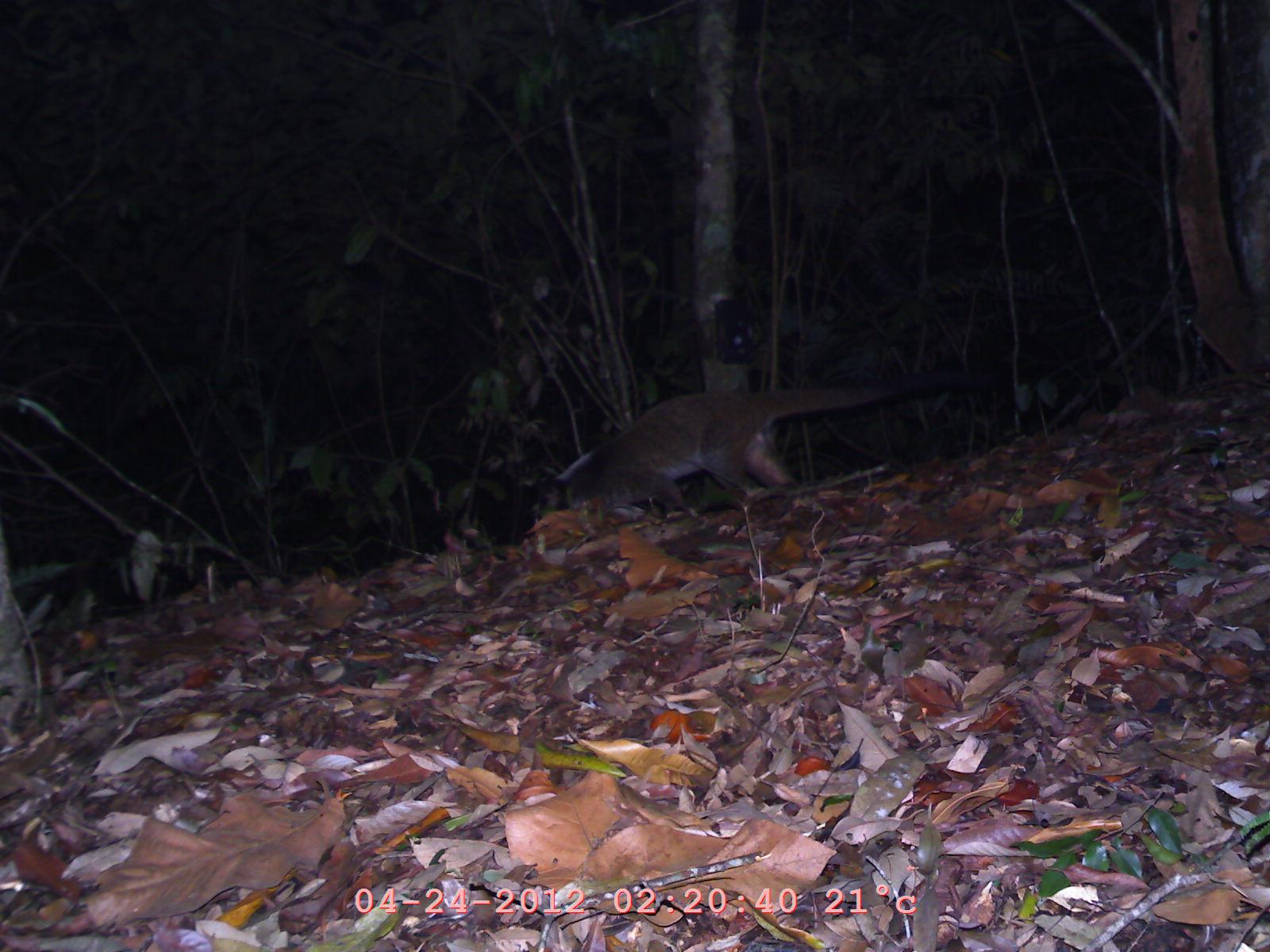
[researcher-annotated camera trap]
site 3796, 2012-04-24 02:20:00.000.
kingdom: Animalia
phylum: Chordata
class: Mammalia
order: Carnivora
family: Viverridae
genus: Paguma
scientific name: Paguma larvata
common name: masked palm civet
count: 1